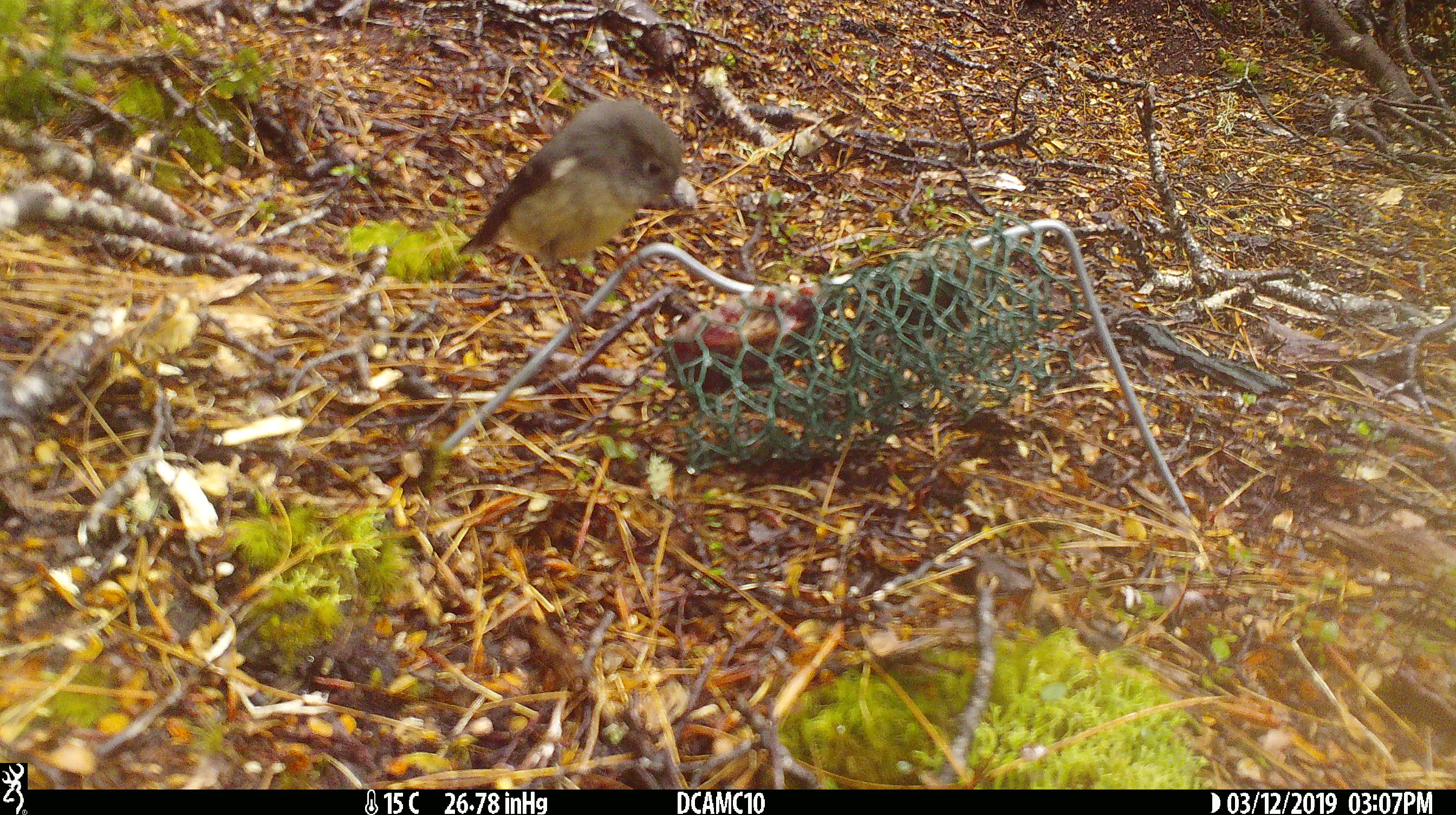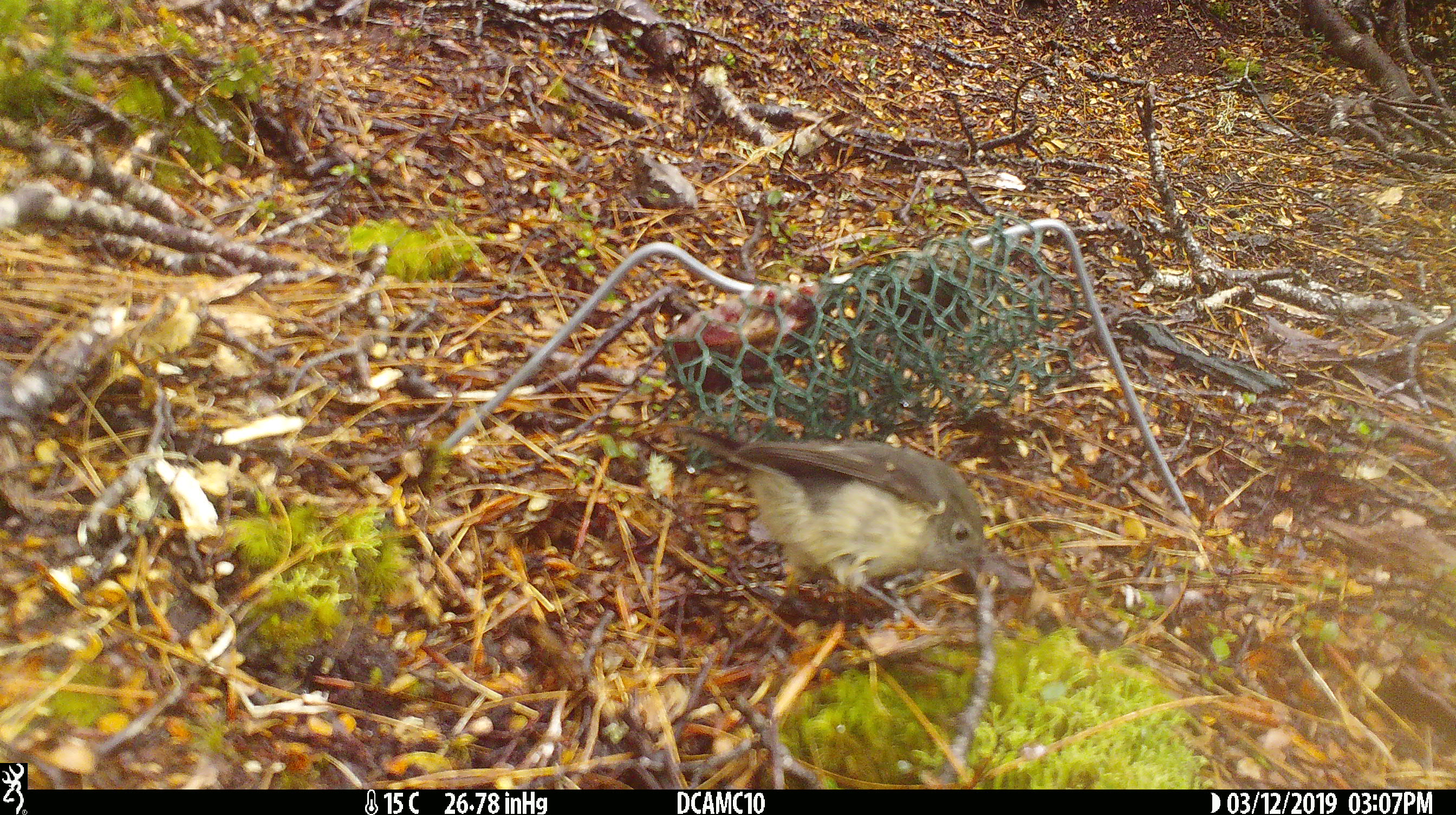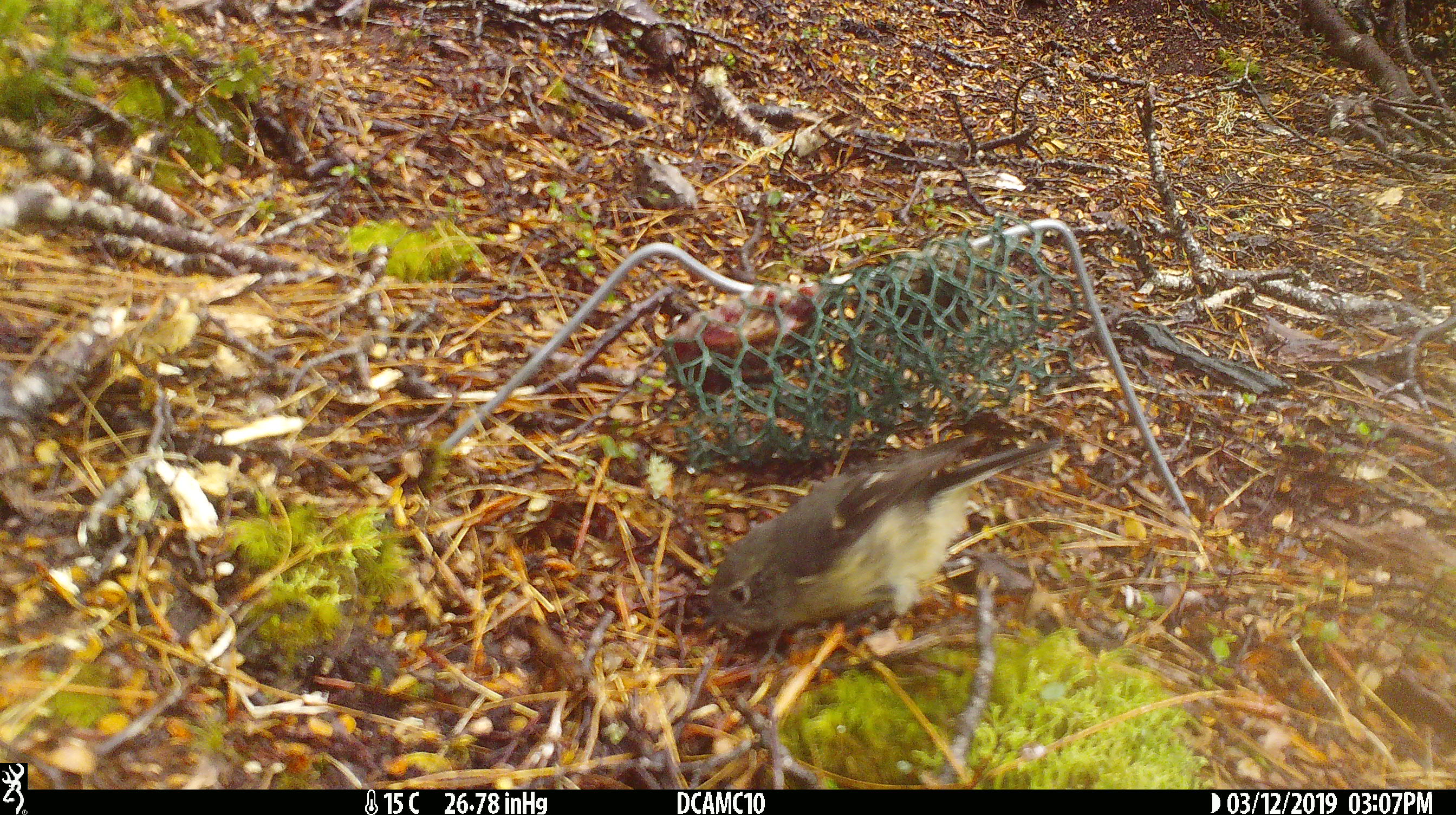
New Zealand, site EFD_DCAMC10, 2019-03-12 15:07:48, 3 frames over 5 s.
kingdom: Animalia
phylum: Chordata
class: Aves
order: Passeriformes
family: Petroicidae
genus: Petroica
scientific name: Petroica macrocephala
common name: tomtit